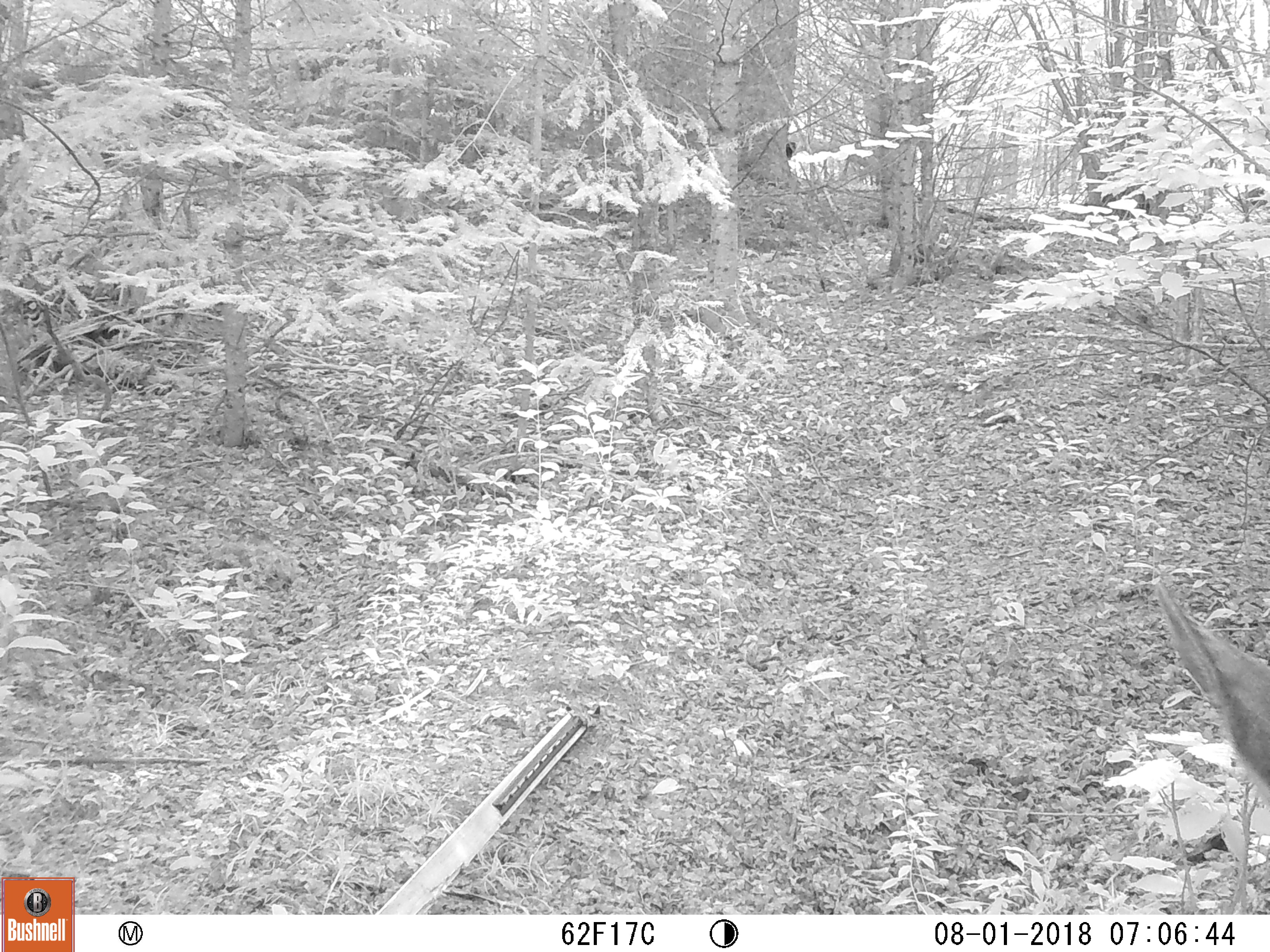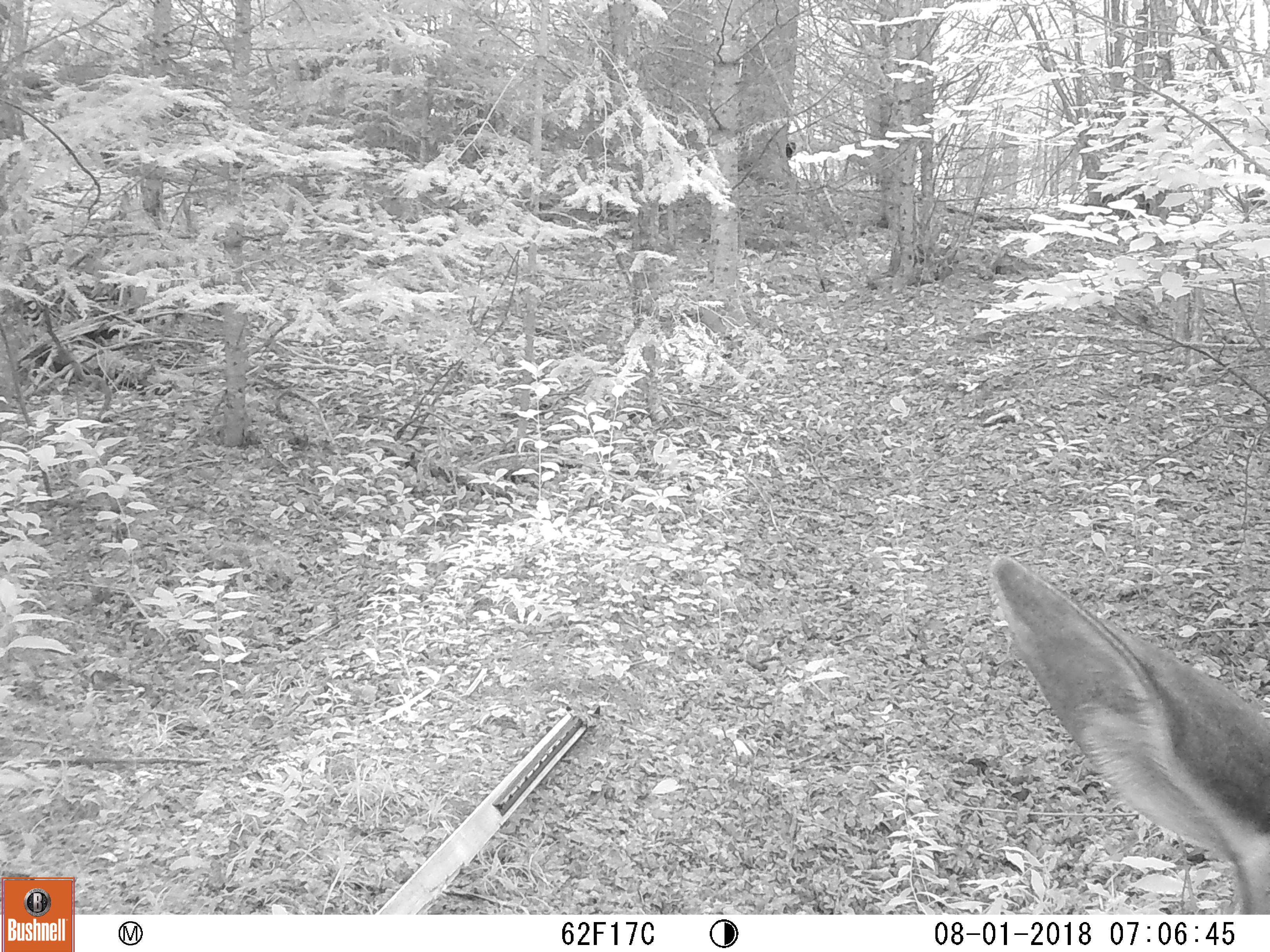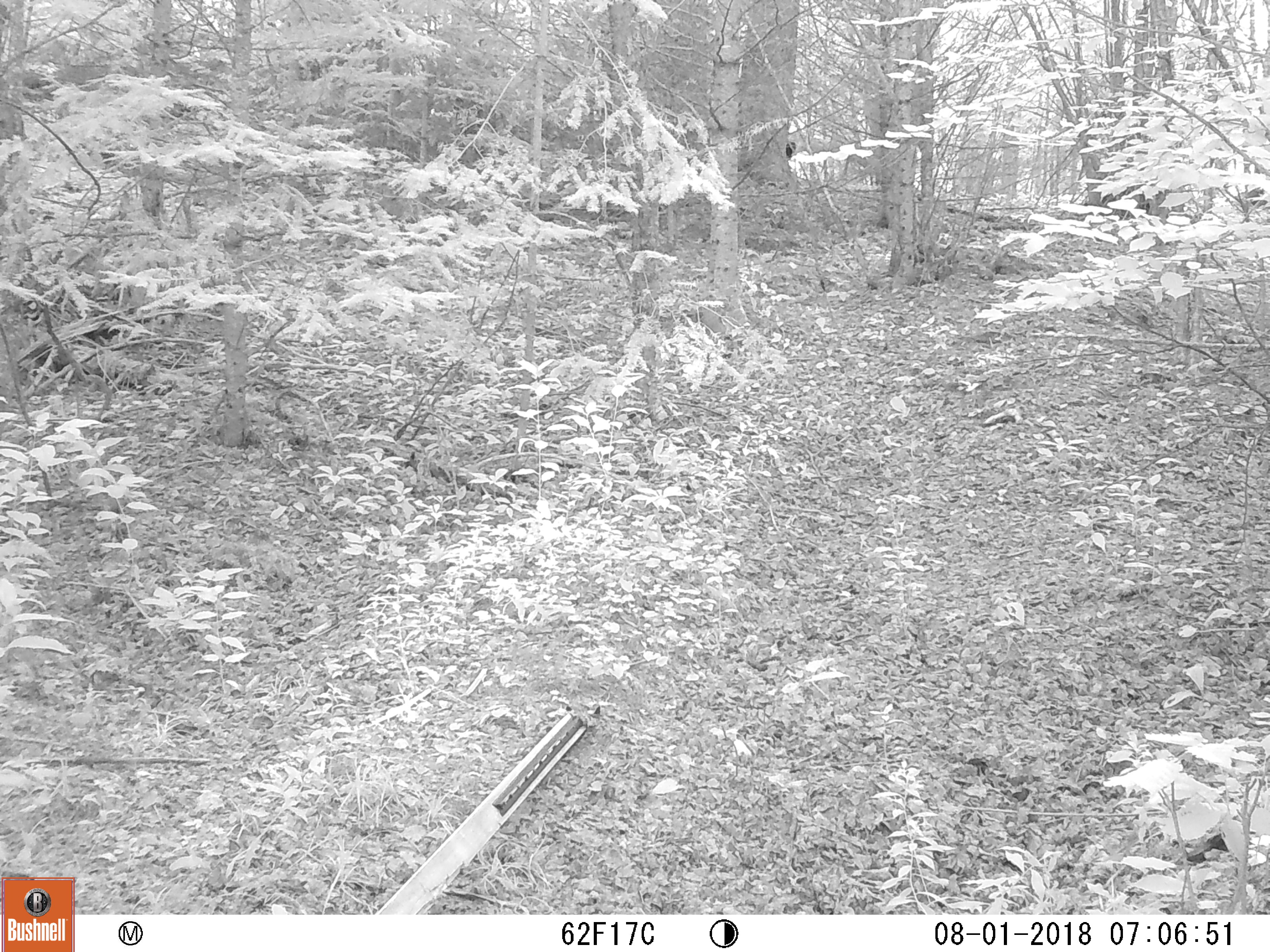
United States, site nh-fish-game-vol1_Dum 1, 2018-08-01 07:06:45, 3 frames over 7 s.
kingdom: Animalia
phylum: Chordata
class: Mammalia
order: Artiodactyla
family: Cervidae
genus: Alces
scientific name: Alces alces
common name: moose